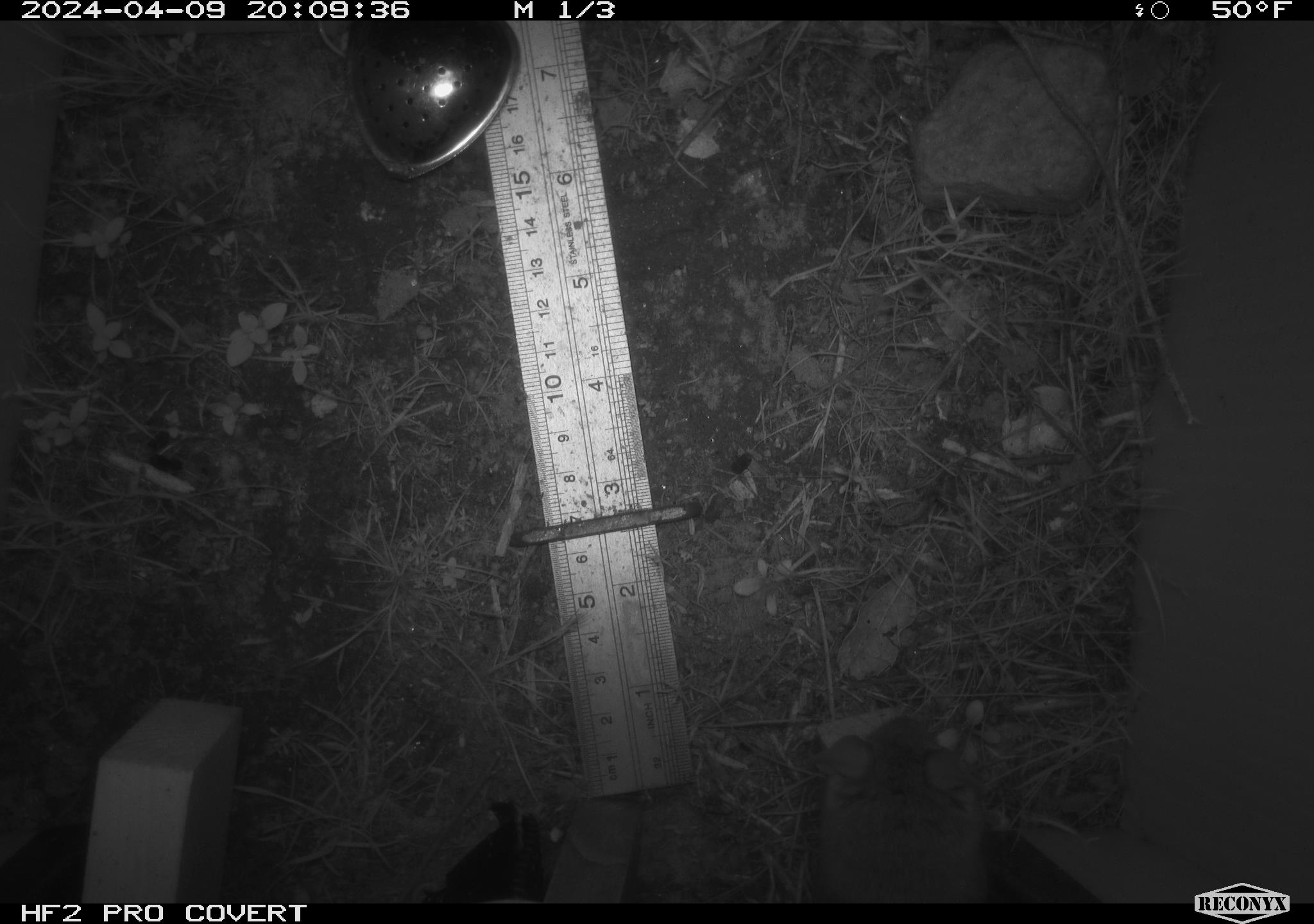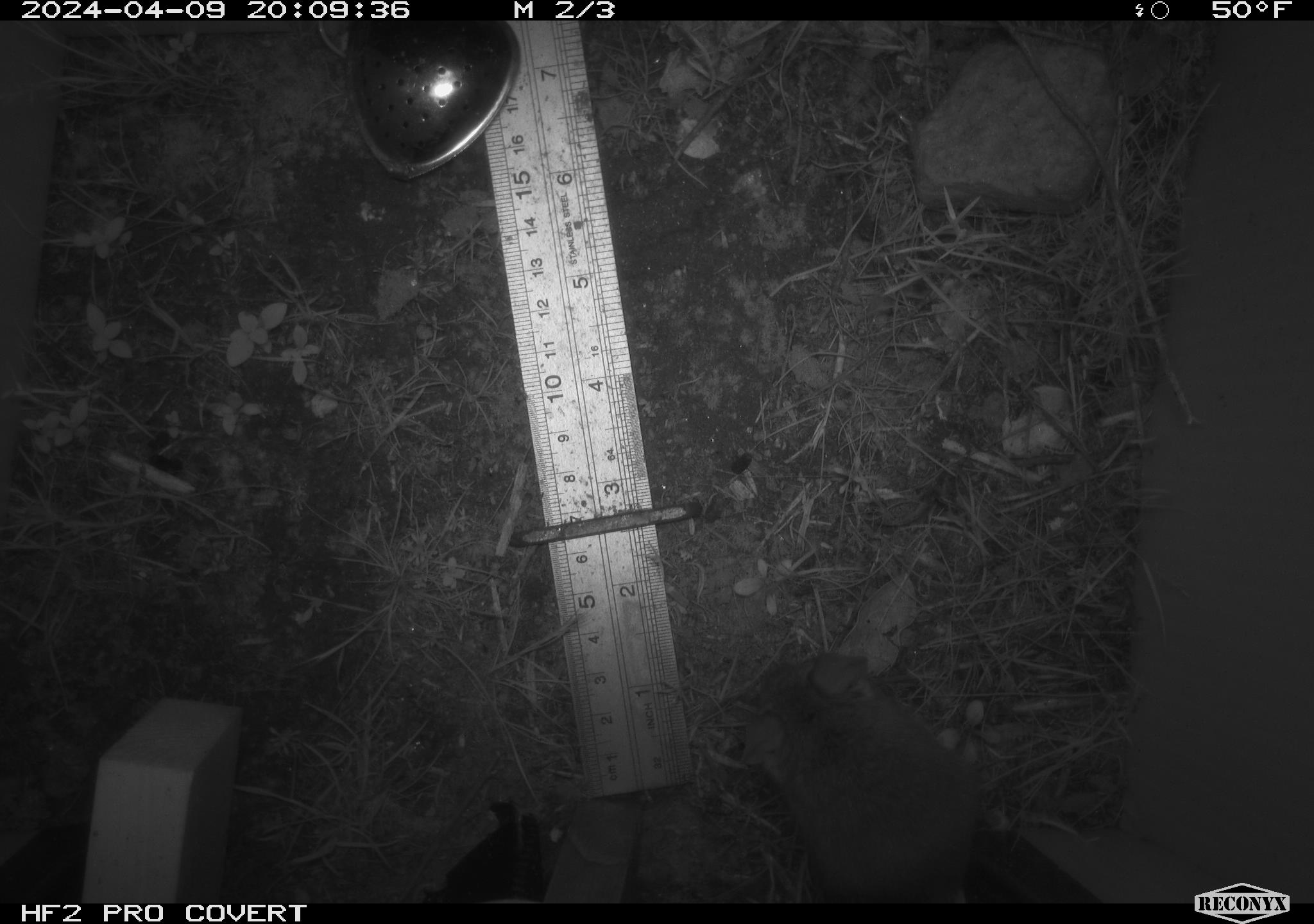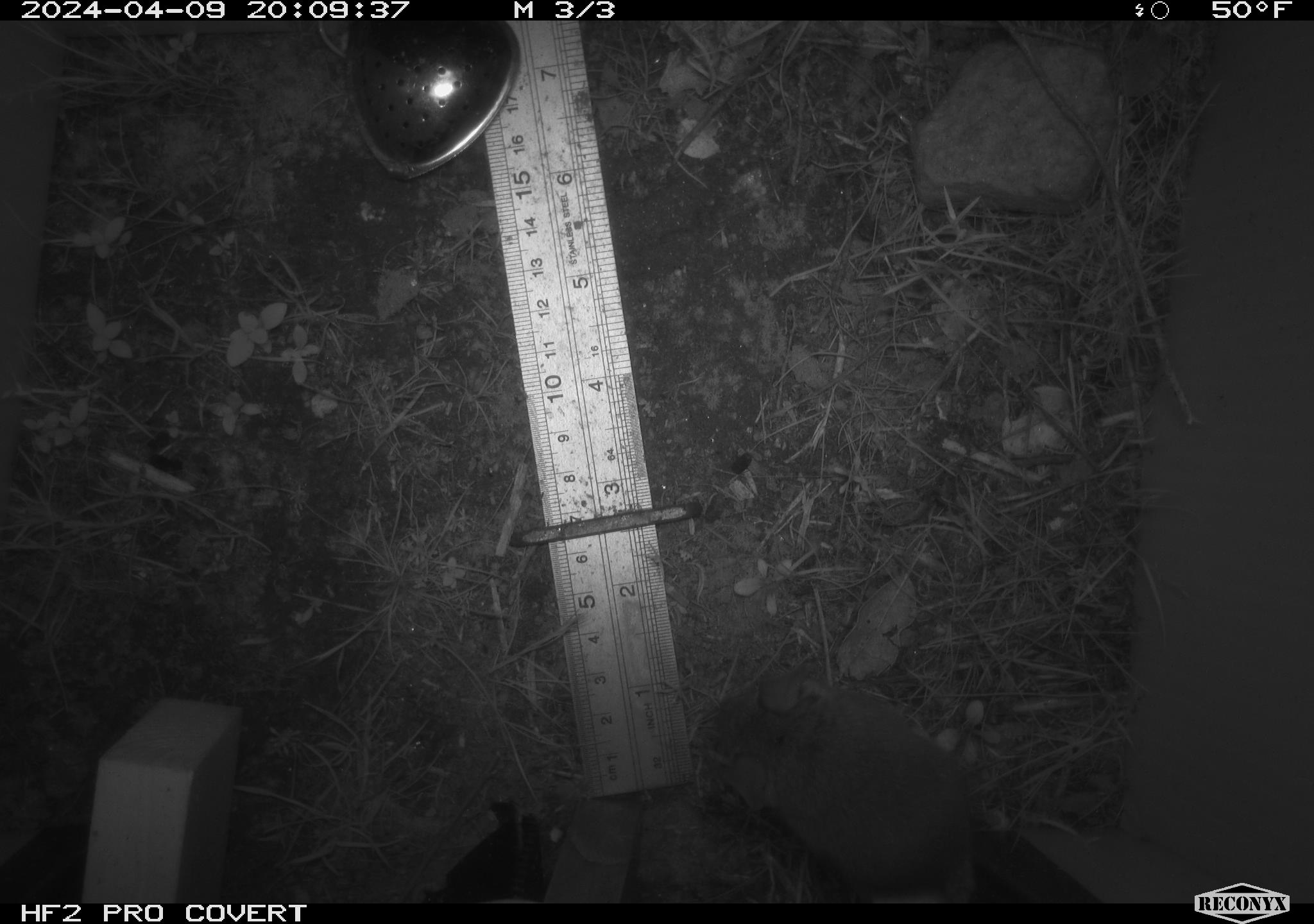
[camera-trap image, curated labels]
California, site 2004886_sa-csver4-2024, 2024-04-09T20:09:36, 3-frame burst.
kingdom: Animalia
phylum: Chordata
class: Mammalia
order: Rodentia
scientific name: Rodentia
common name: mouse species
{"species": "mouse species (Rodentia)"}